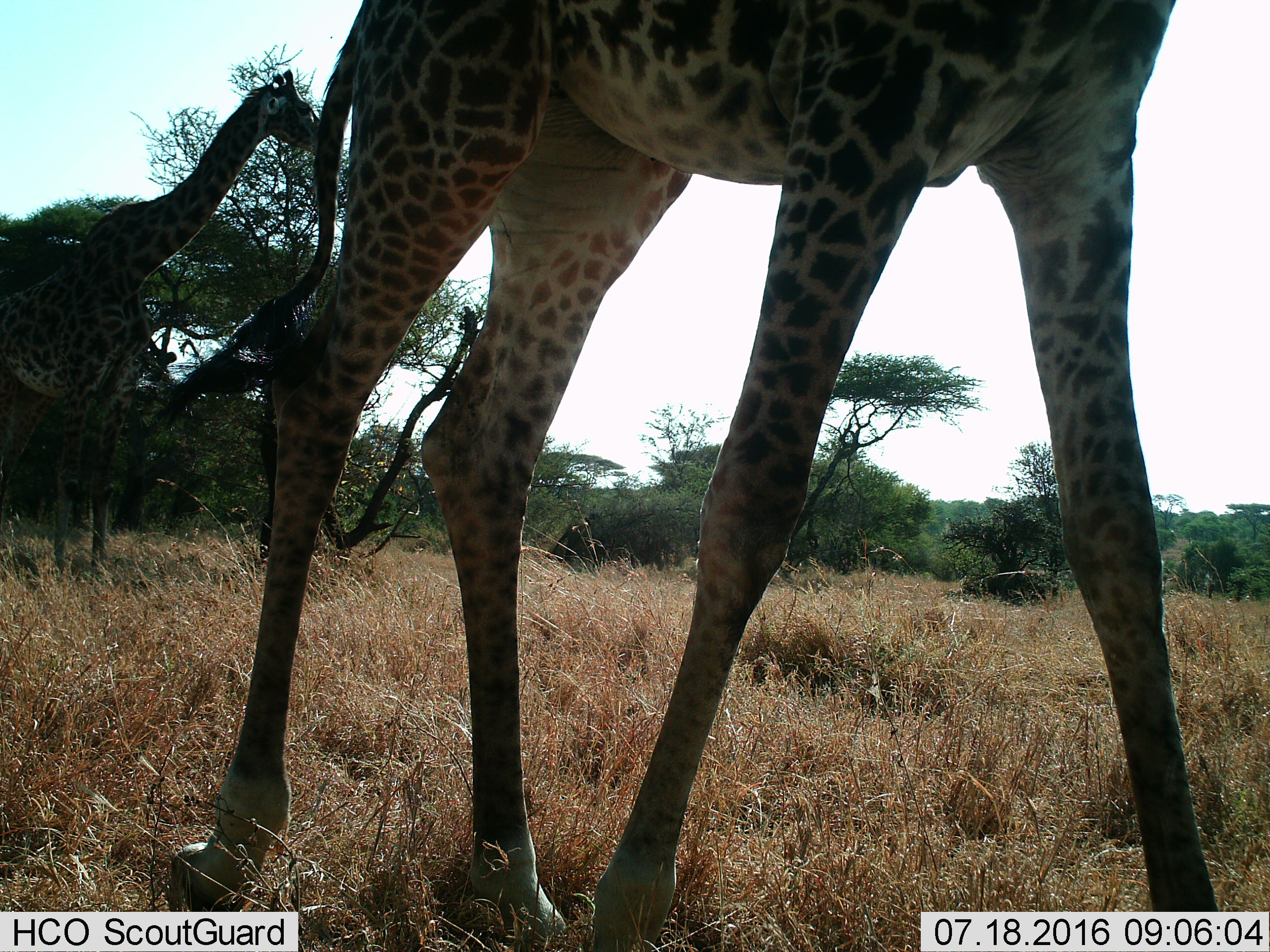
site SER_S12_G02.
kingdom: Animalia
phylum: Chordata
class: Mammalia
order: Artiodactyla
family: Giraffidae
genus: Giraffa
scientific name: Giraffa camelopardalis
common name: giraffe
Giraffe (Giraffa camelopardalis), count 2. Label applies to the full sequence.